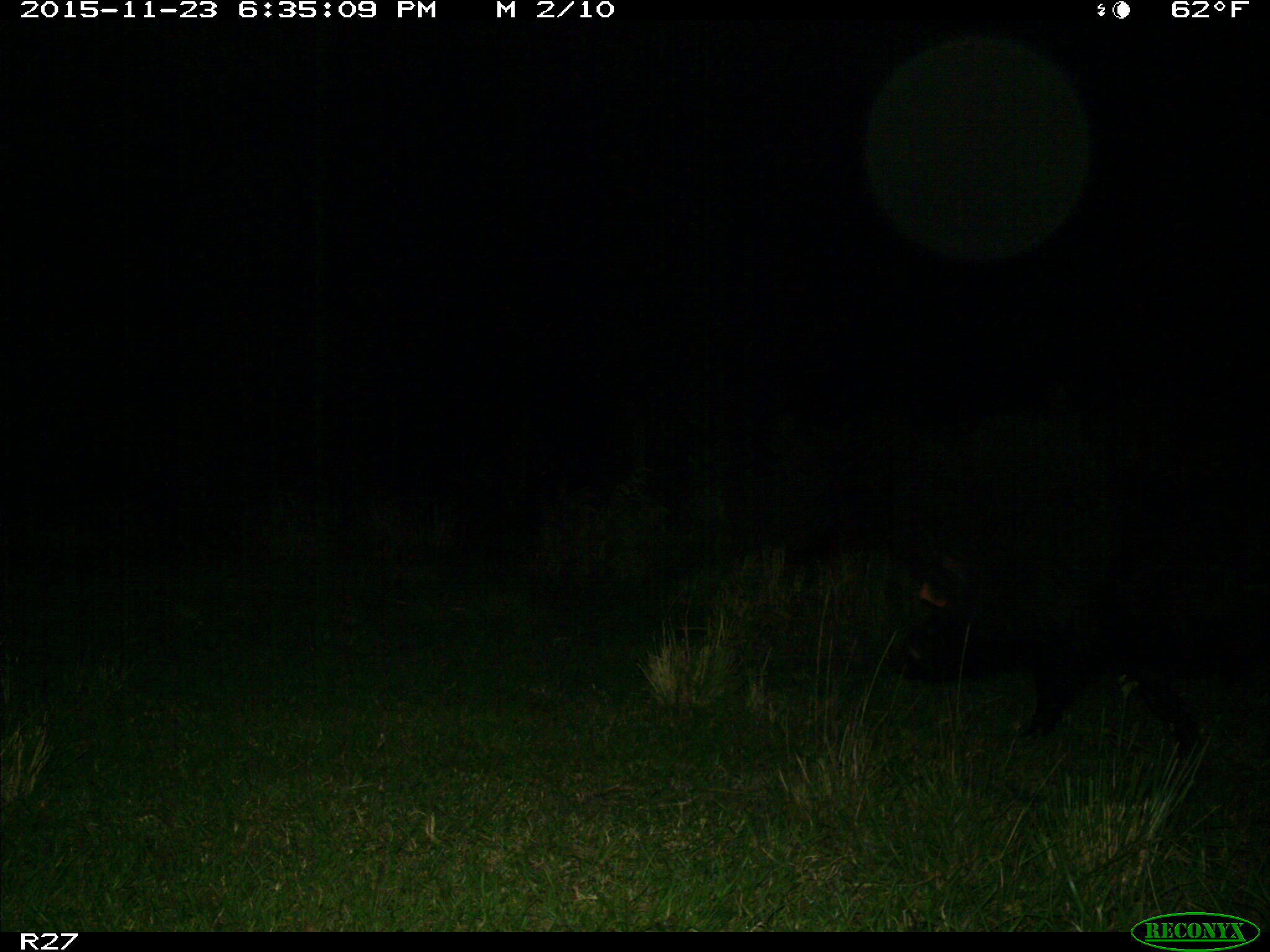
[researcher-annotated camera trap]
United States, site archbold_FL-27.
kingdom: Animalia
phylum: Chordata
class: Mammalia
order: Artiodactyla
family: Suidae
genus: Sus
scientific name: Sus scrofa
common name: wild boar